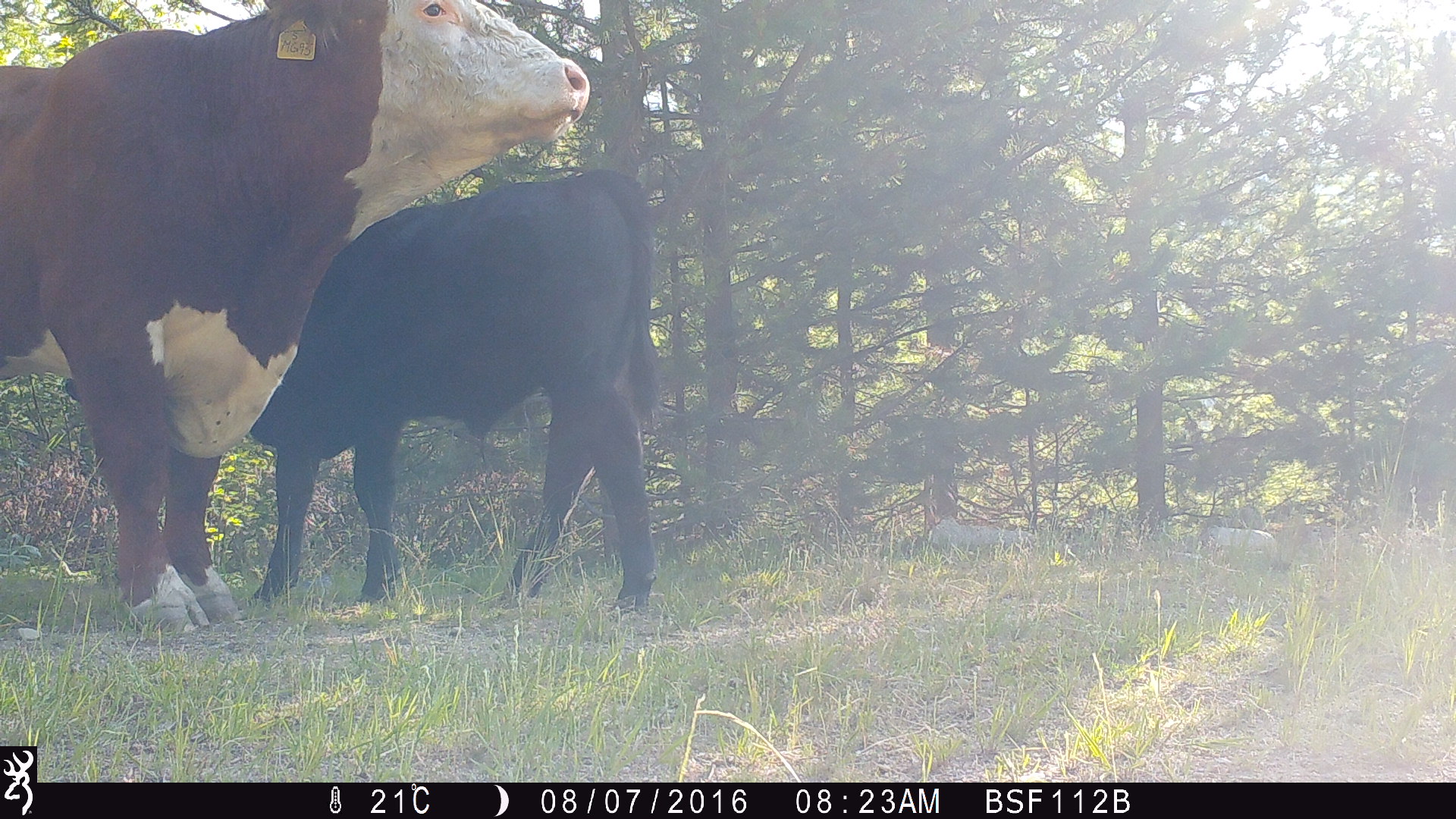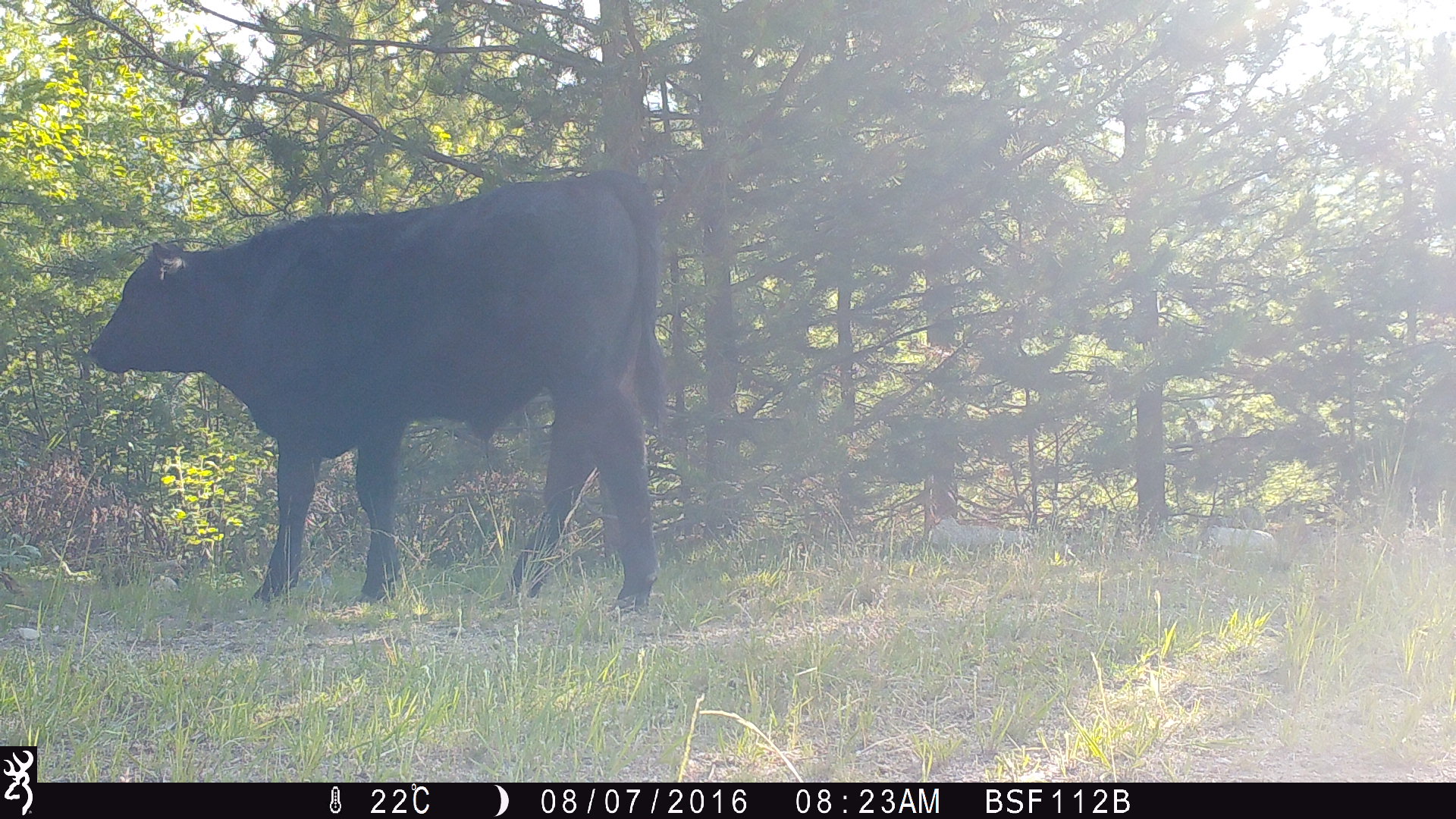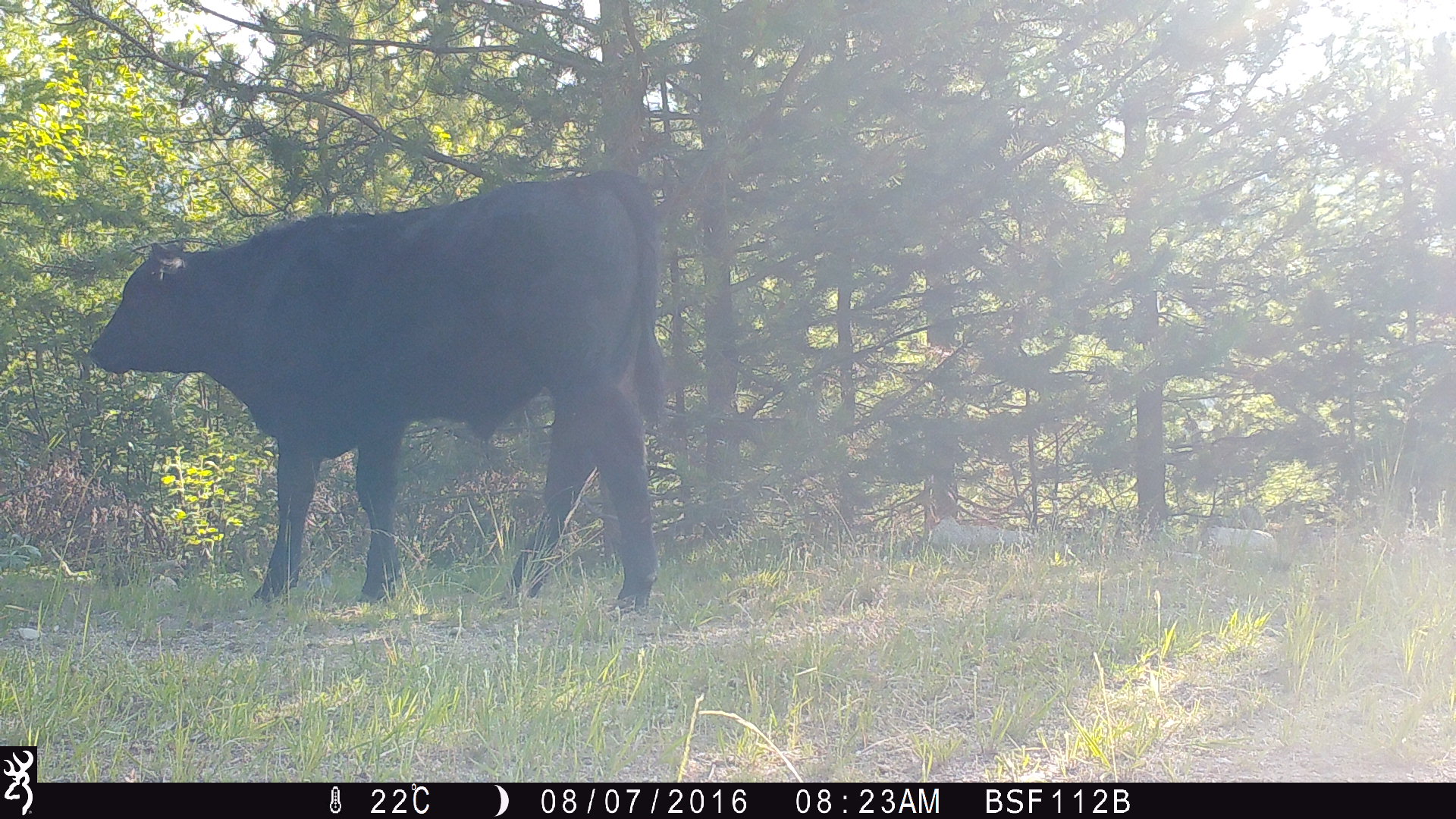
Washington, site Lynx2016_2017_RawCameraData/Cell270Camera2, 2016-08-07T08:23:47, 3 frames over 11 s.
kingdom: Animalia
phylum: Chordata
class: Mammalia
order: Artiodactyla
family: Bovidae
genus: Bos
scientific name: Bos taurus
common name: domestic cattle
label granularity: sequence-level